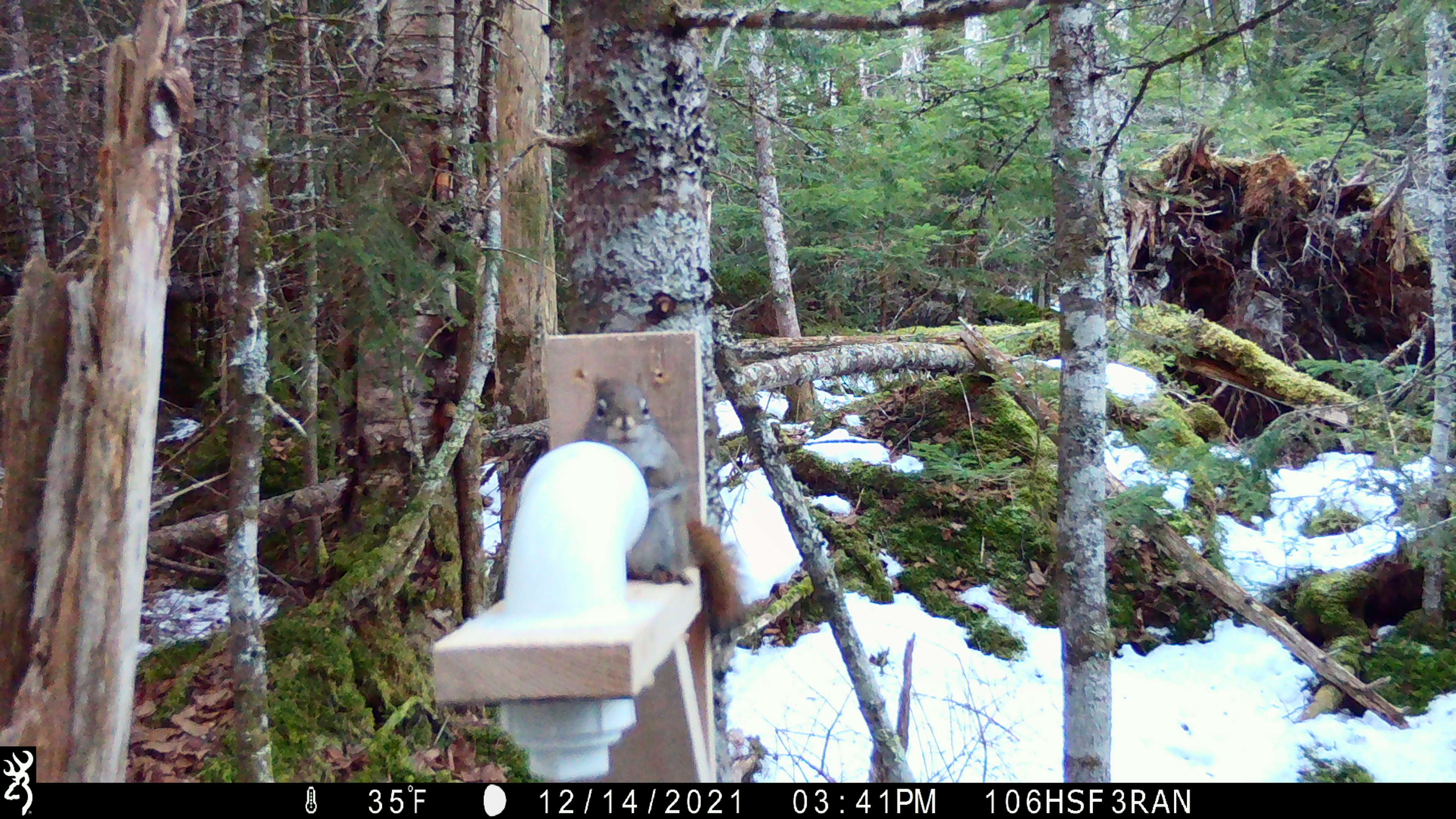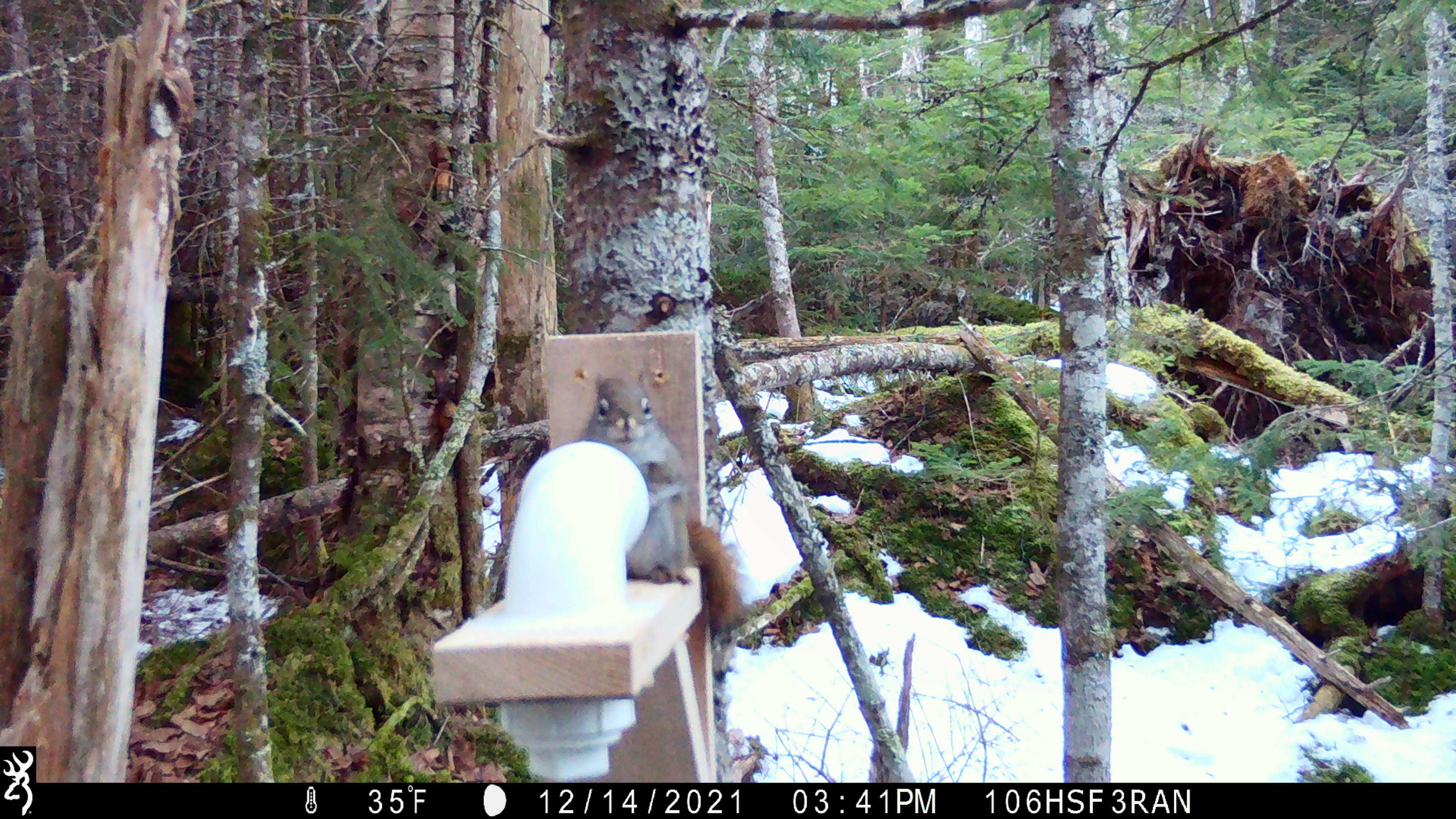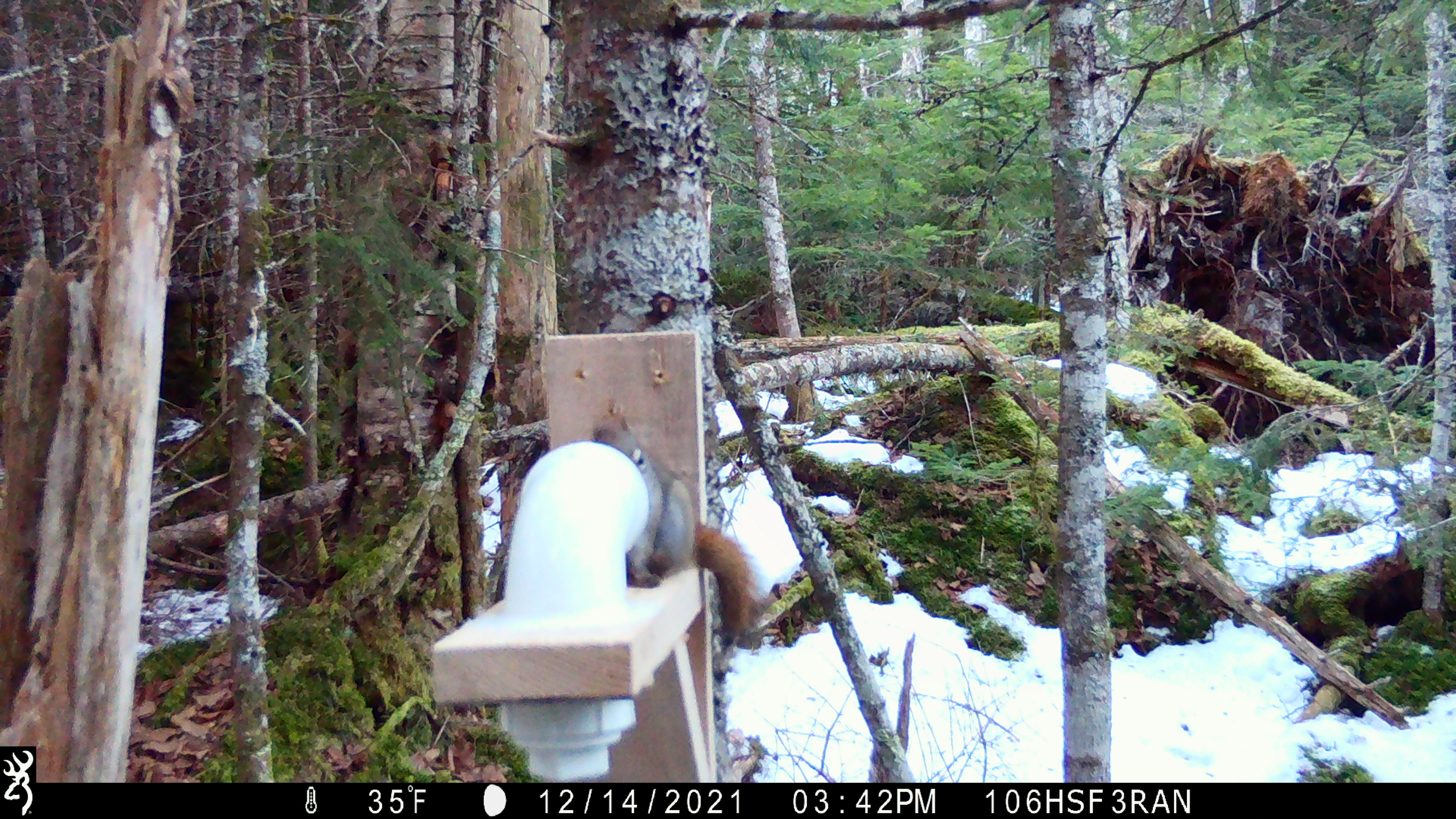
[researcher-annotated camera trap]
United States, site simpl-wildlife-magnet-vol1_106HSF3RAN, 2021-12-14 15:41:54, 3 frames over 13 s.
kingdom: Animalia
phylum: Chordata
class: Mammalia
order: Rodentia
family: Sciuridae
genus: Tamiasciurus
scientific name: Tamiasciurus hudsonicus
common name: red squirrel